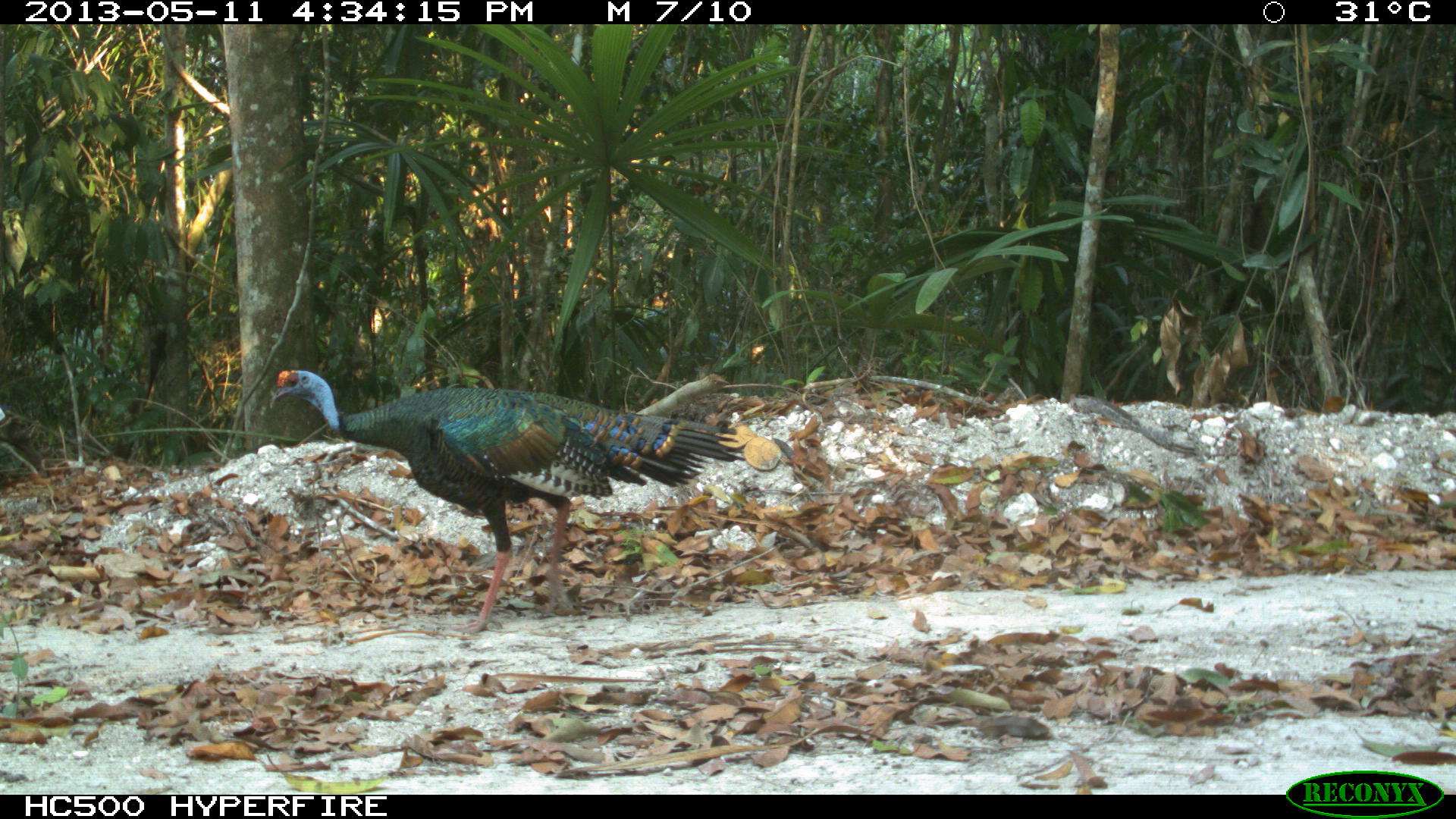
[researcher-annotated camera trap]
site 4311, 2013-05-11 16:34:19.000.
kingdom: Animalia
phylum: Chordata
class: Aves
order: Galliformes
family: Phasianidae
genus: Meleagris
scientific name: Meleagris ocellata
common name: ocellated turkey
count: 2